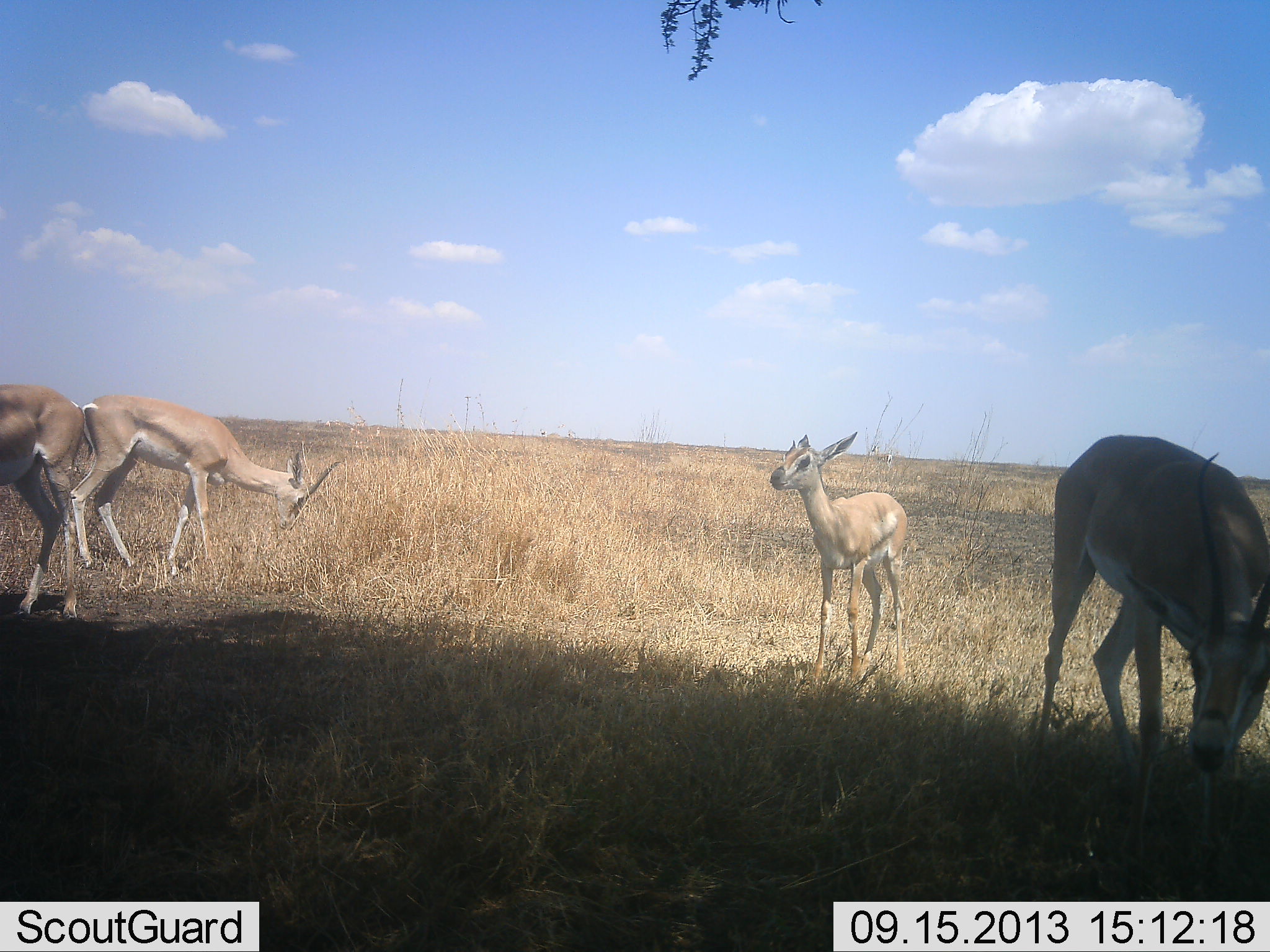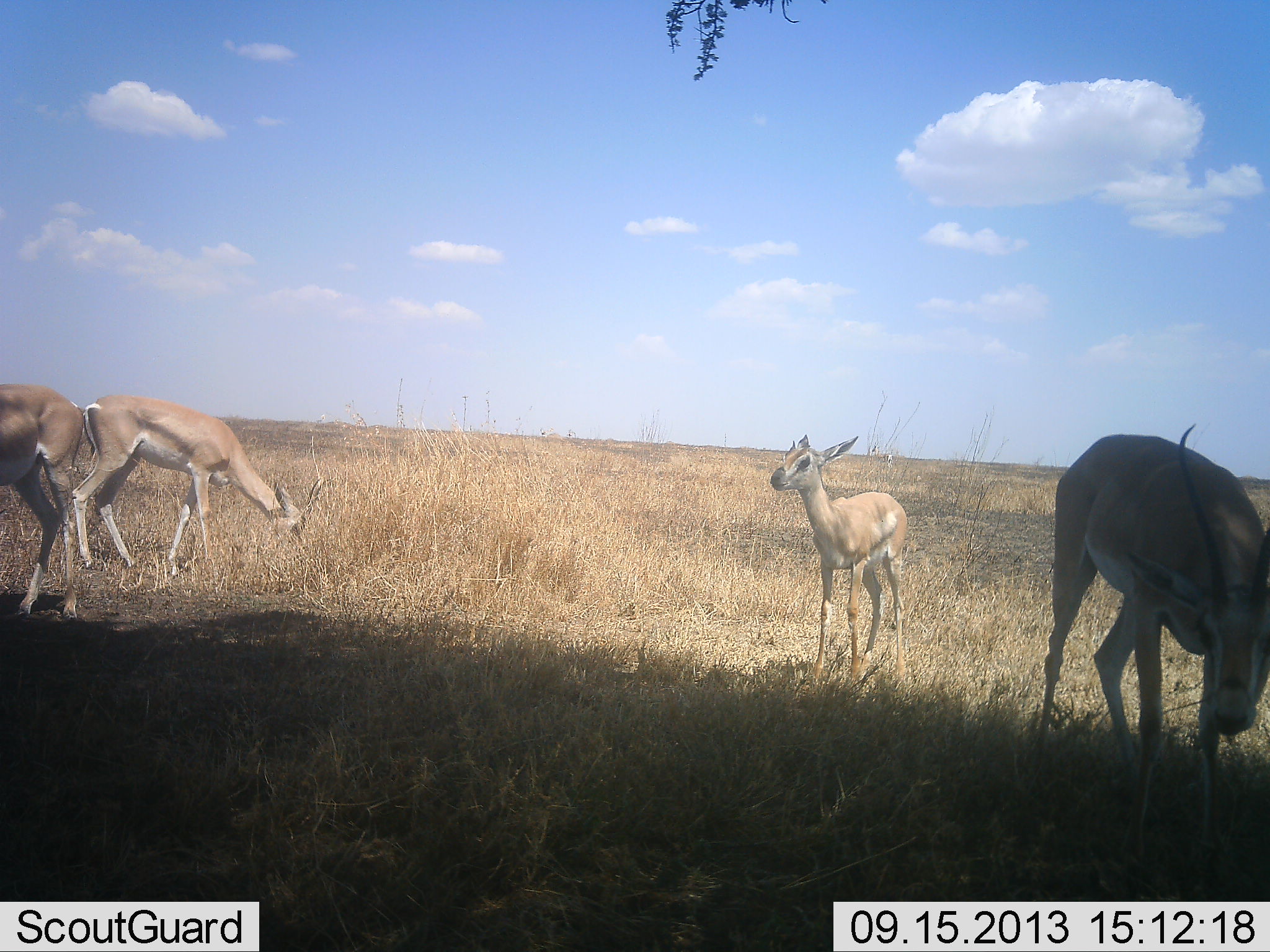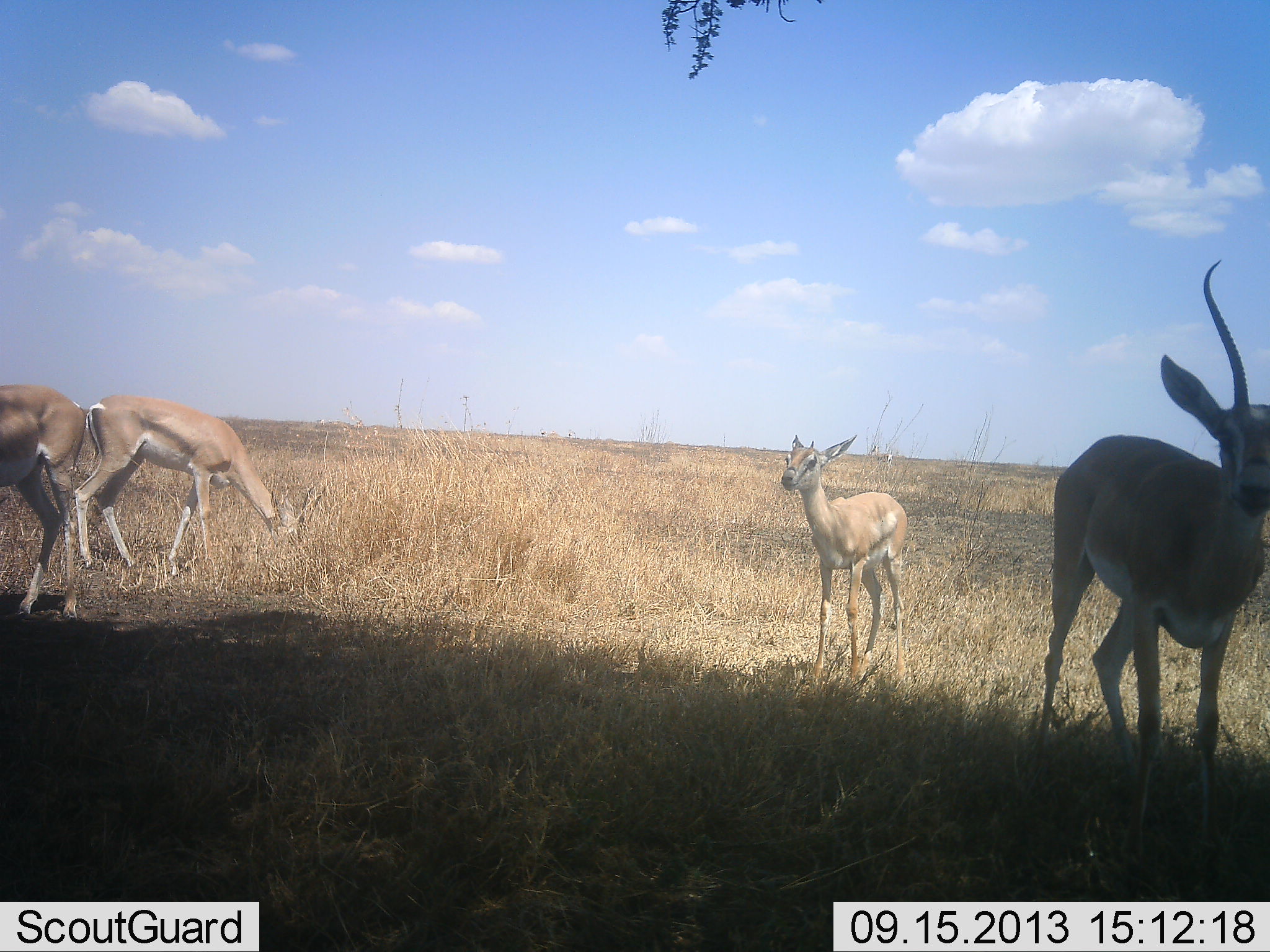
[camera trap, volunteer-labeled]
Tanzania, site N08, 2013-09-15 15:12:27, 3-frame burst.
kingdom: Animalia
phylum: Chordata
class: Mammalia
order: Artiodactyla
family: Bovidae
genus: Nanger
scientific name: Nanger granti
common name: grant's gazelle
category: gazellegrants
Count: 4.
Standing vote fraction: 75%.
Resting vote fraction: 4%.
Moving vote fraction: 0%.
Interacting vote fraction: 0%.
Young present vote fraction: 42%.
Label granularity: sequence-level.